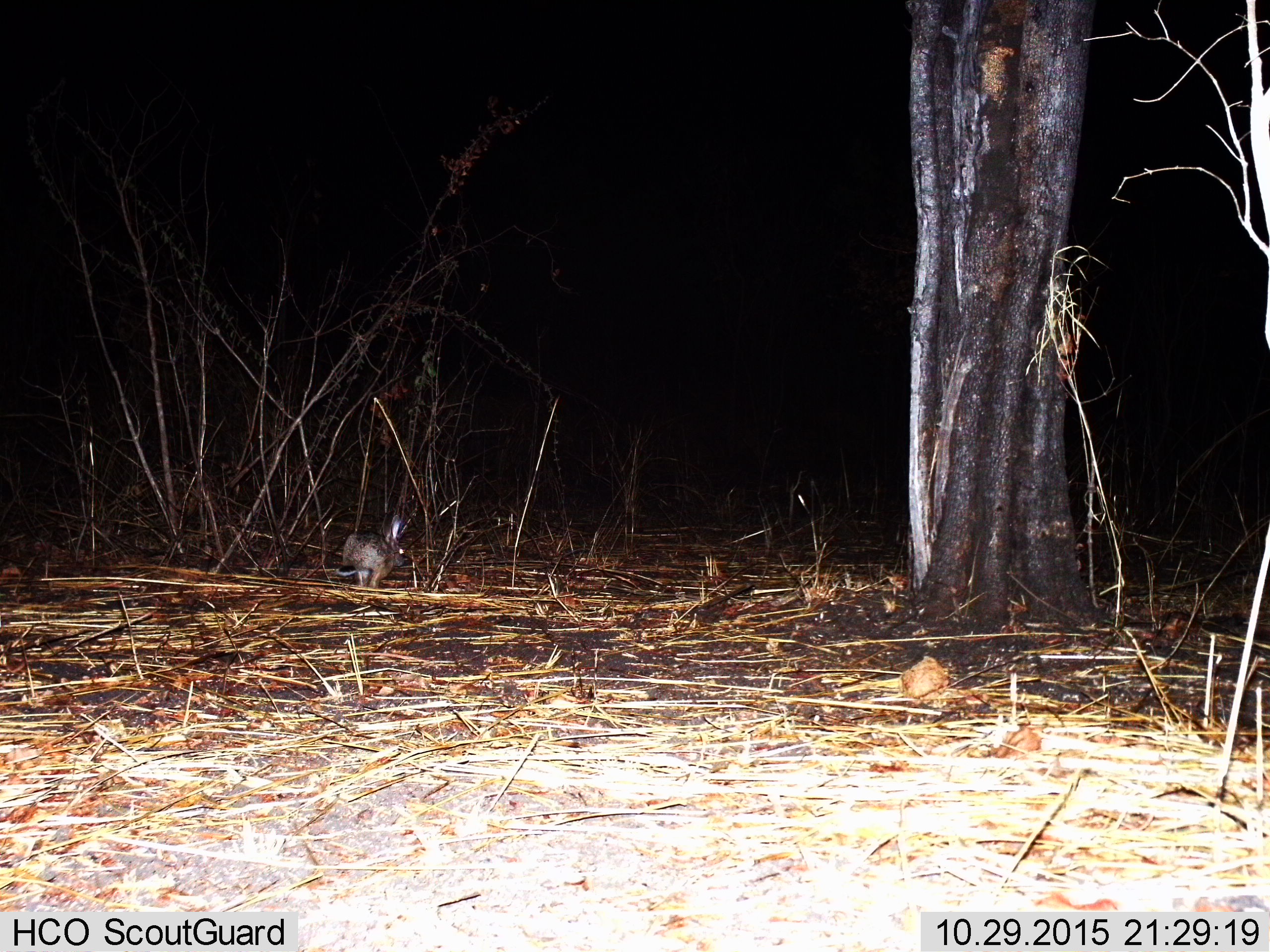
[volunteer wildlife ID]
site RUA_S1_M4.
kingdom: Animalia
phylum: Chordata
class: Mammalia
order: Lagomorpha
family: Leporidae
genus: Lepus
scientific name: Lepus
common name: hare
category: hareunknown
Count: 1.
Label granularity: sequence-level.